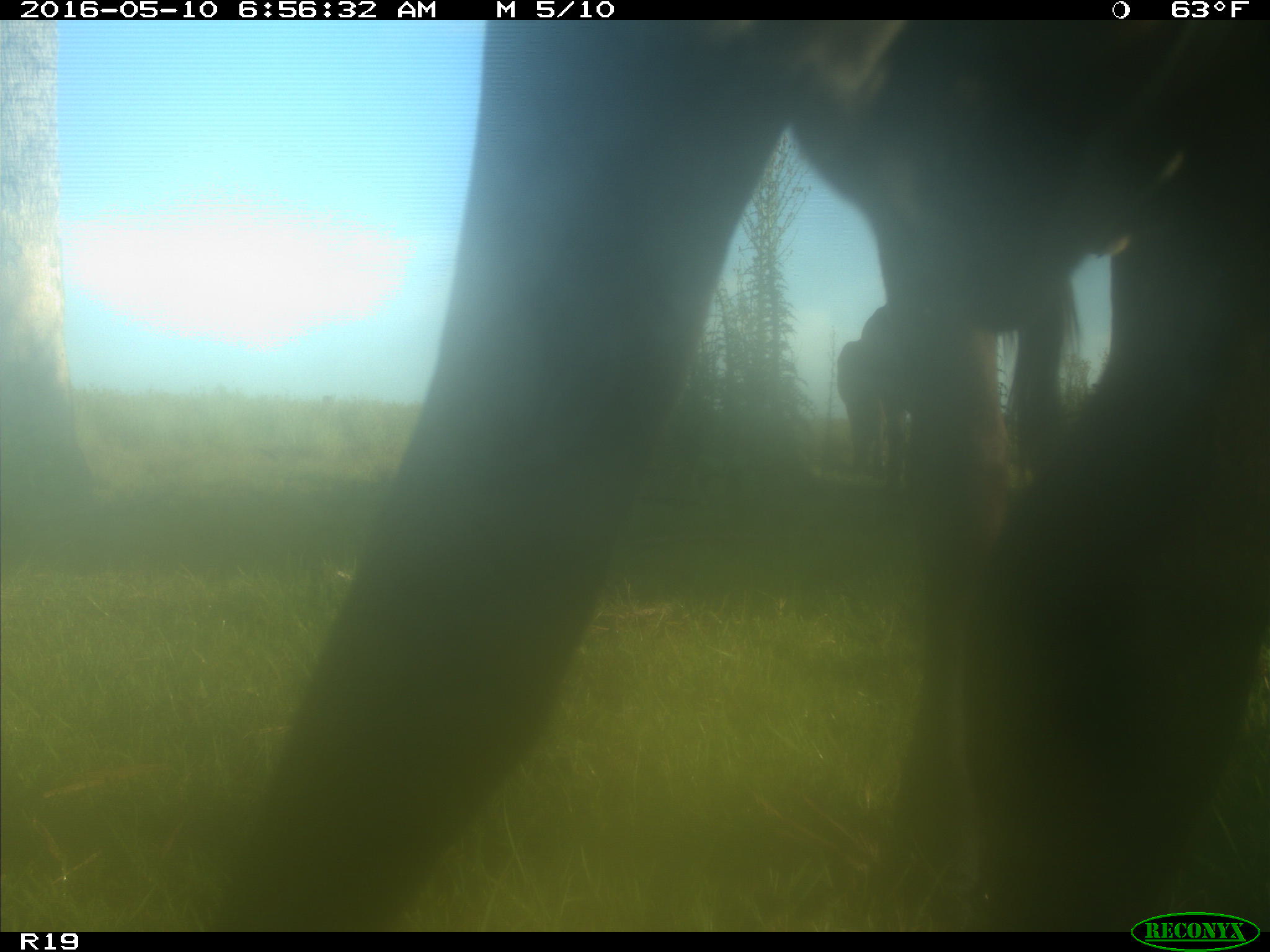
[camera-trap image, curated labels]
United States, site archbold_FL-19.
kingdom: Animalia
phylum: Chordata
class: Mammalia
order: Artiodactyla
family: Bovidae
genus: Bos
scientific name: Bos taurus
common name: domestic cow